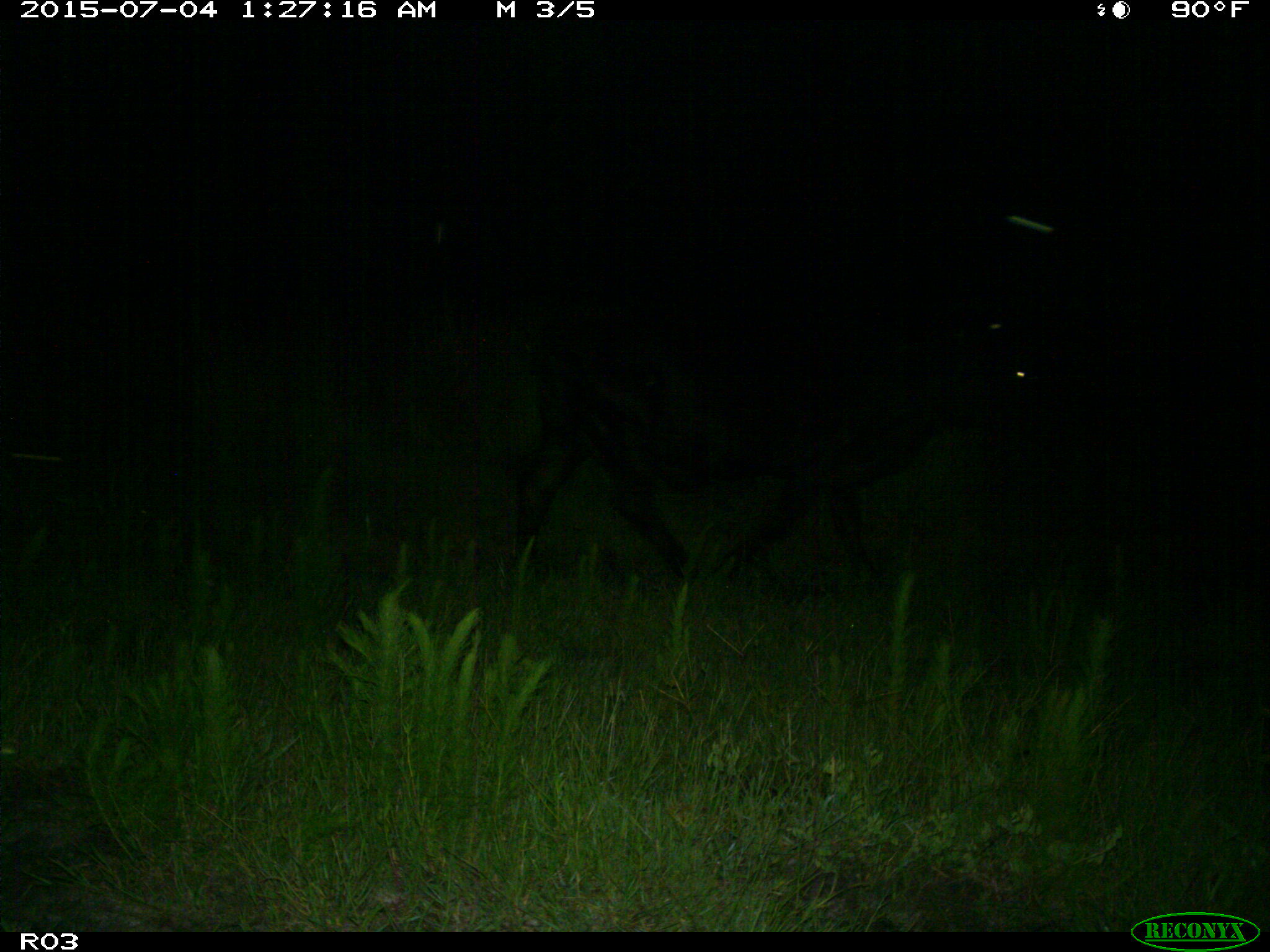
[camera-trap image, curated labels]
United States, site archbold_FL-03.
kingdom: Animalia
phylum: Chordata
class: Mammalia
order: Artiodactyla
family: Bovidae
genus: Bos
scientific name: Bos taurus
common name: domestic cow